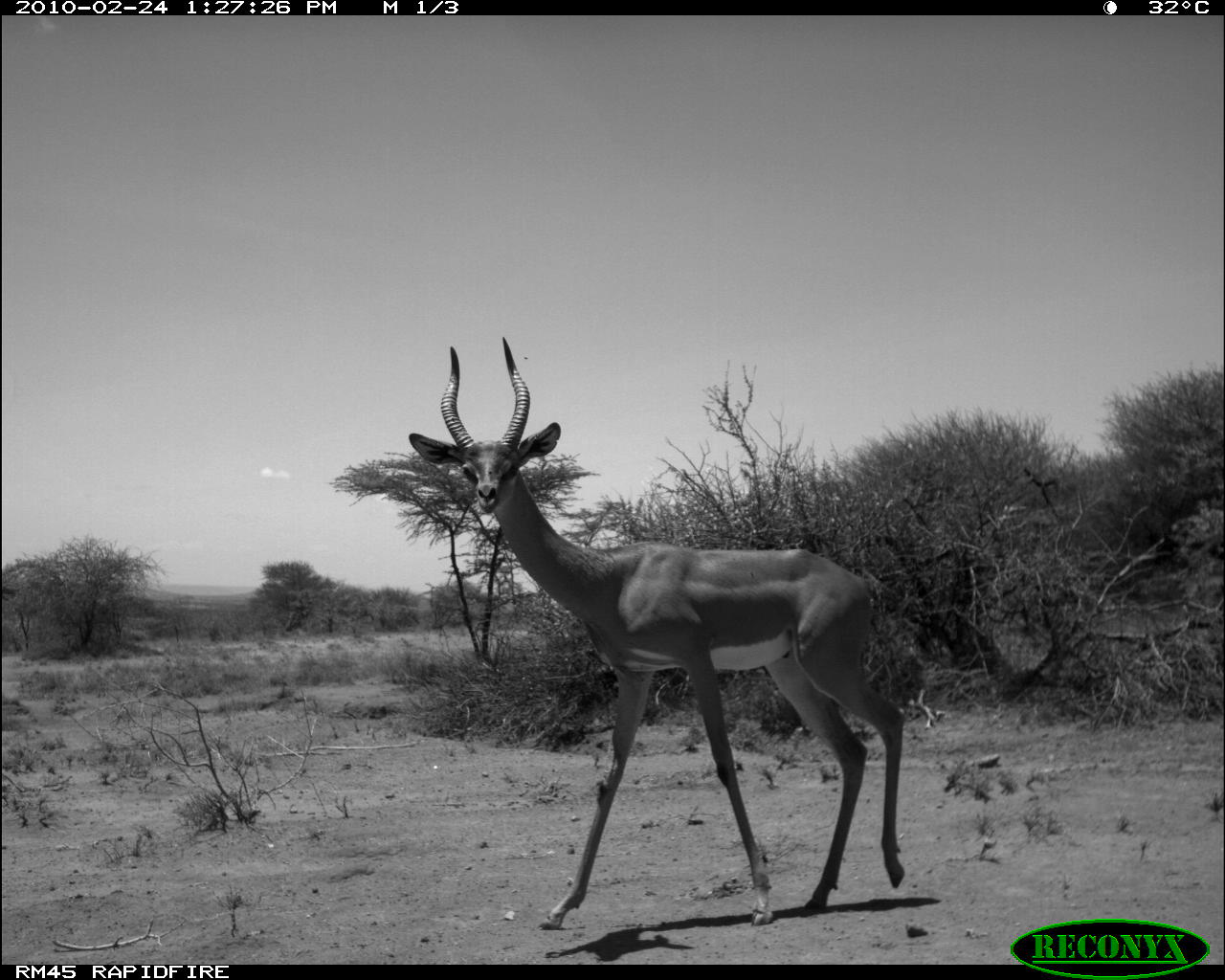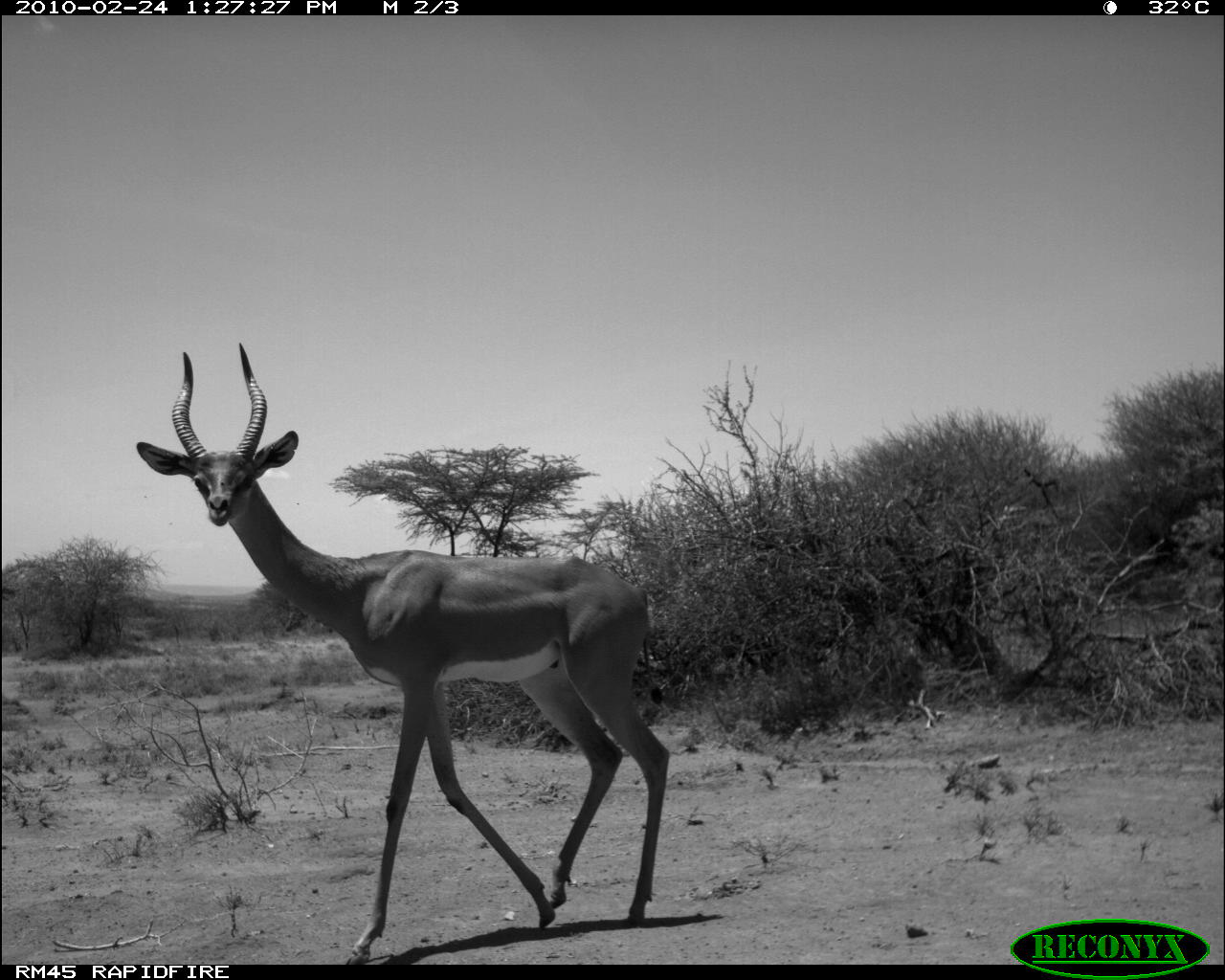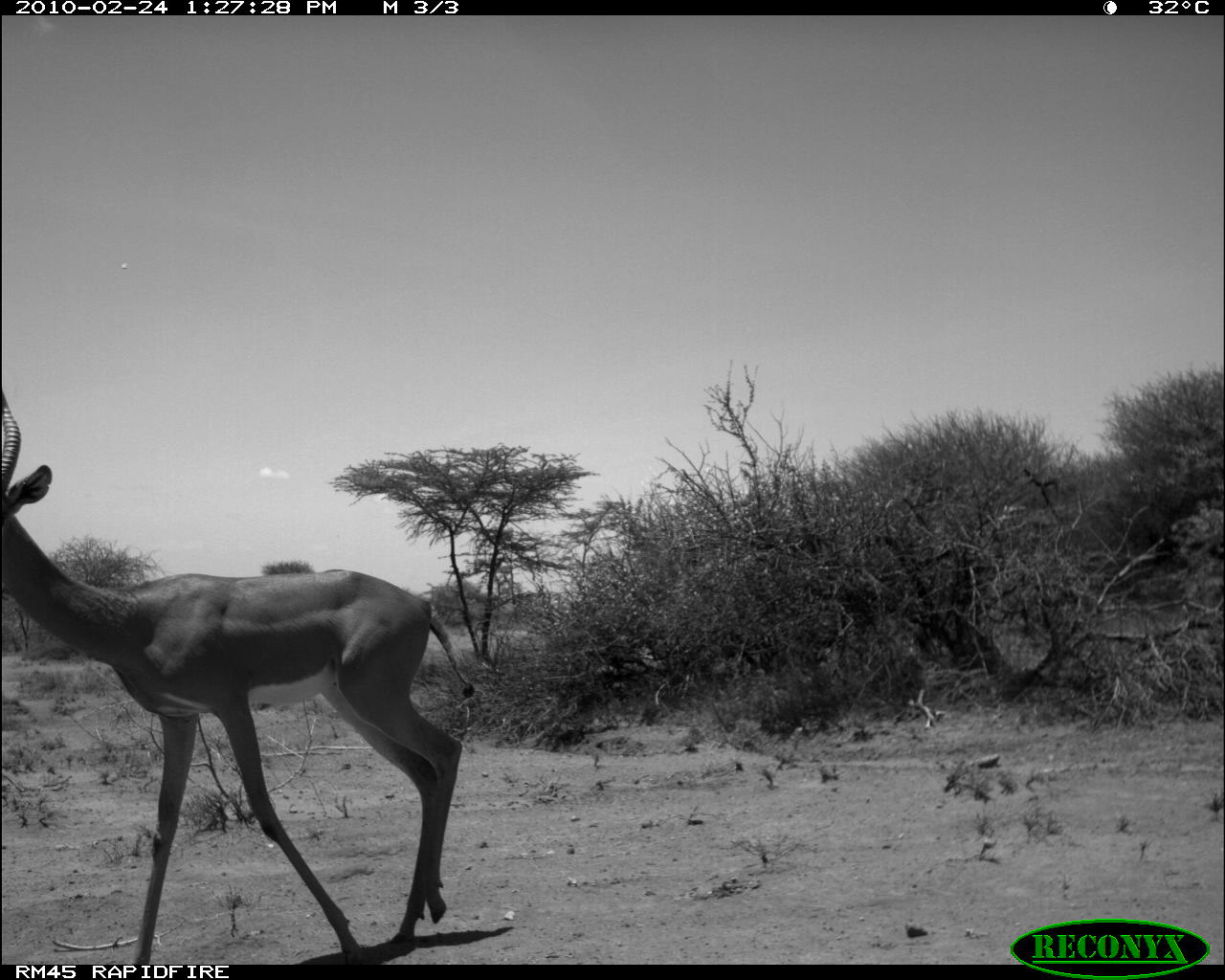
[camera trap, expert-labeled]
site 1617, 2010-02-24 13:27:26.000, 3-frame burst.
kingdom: Animalia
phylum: Chordata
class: Mammalia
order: Artiodactyla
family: Bovidae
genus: Litocranius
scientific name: Litocranius walleri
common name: gerenuk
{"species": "Litocranius walleri (gerenuk)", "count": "1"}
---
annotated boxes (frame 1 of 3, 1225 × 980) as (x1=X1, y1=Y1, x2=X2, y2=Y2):
litocranius walleri: (x1=409, y1=337, x2=904, y2=929)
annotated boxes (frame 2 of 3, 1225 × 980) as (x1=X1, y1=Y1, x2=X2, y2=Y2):
litocranius walleri: (x1=134, y1=342, x2=670, y2=964)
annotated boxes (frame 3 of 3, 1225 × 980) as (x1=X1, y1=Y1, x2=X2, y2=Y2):
litocranius walleri: (x1=0, y1=385, x2=477, y2=965)